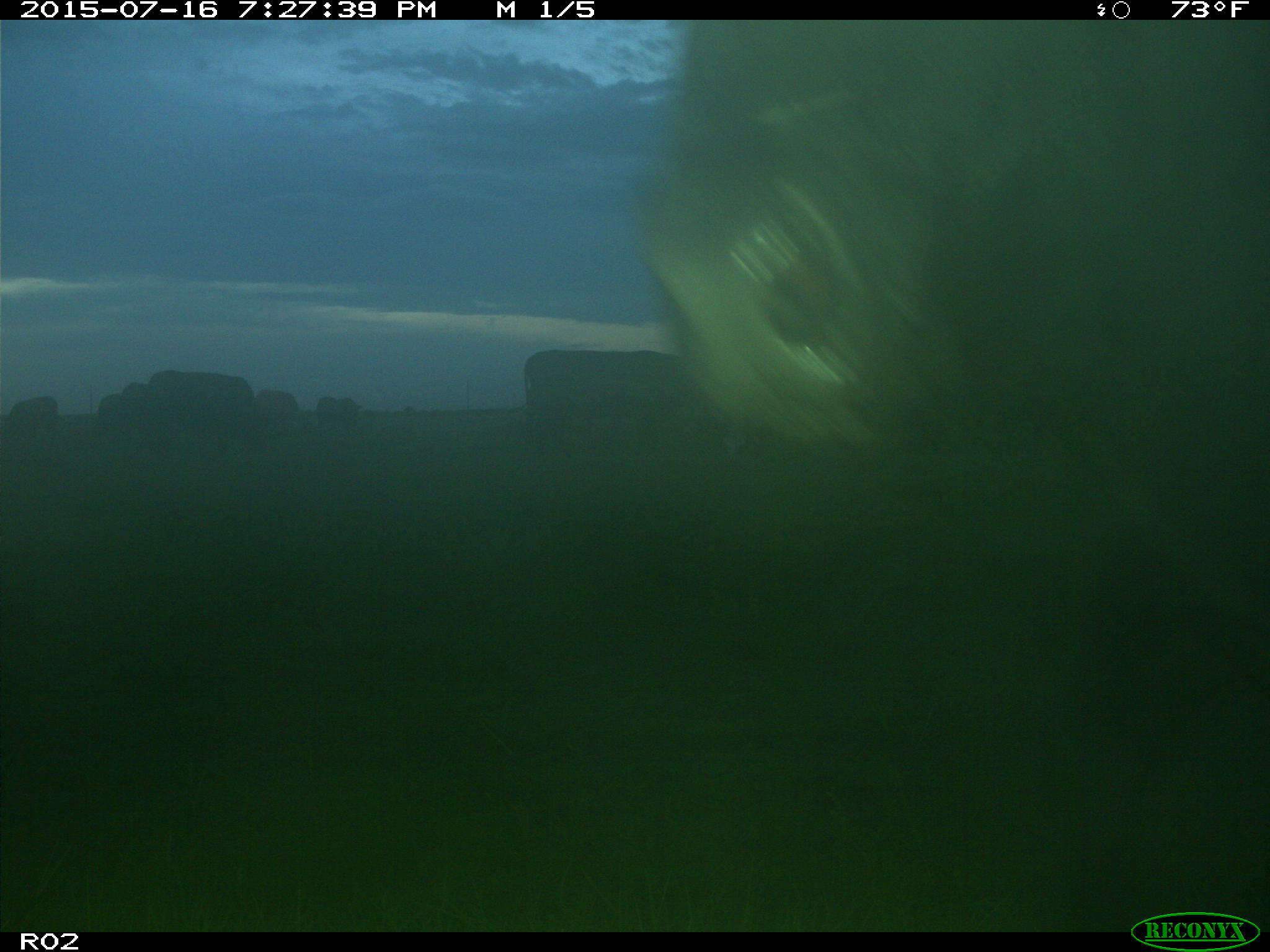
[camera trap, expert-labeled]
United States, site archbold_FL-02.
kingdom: Animalia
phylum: Chordata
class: Mammalia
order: Artiodactyla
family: Bovidae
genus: Bos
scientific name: Bos taurus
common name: domestic cow